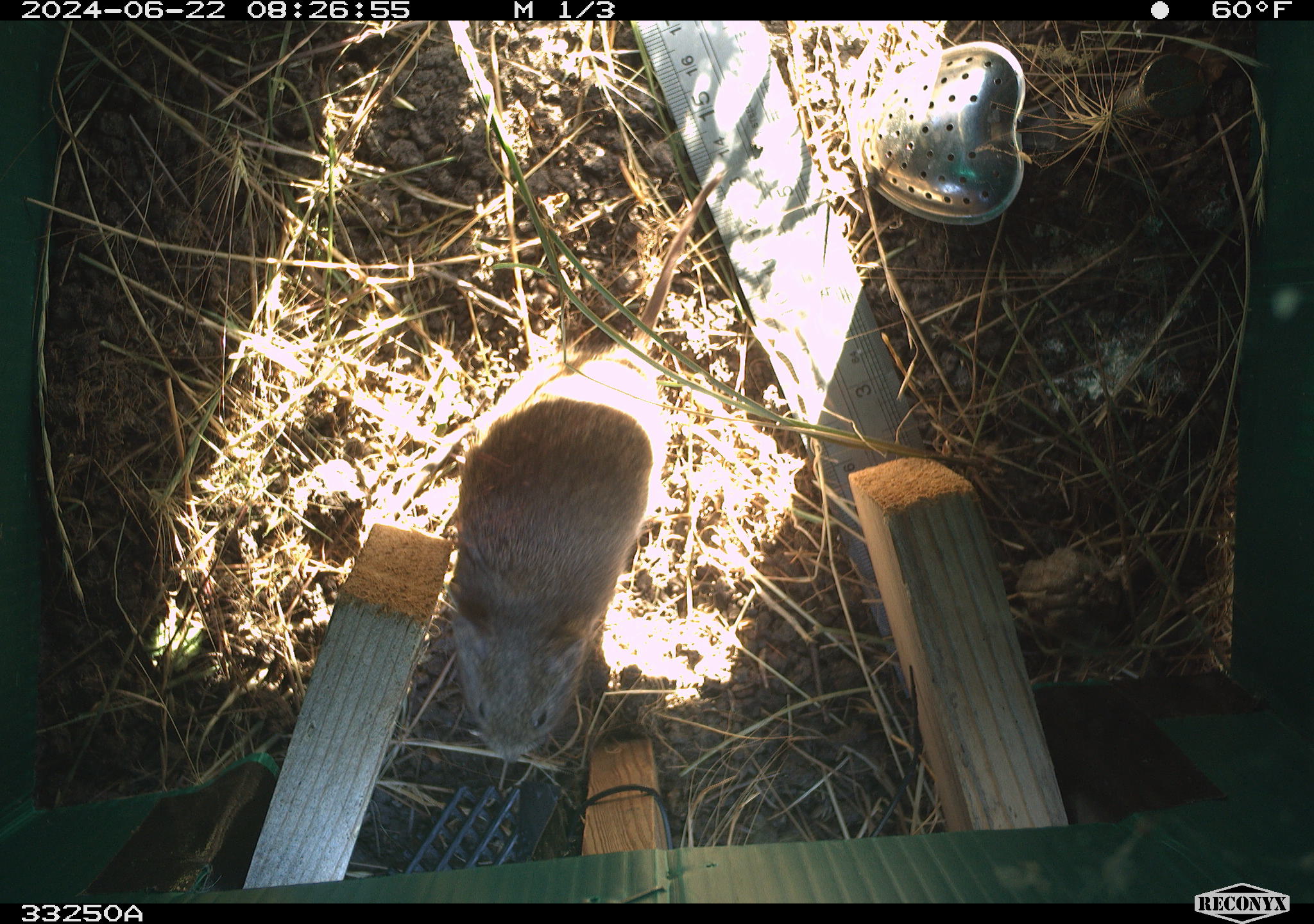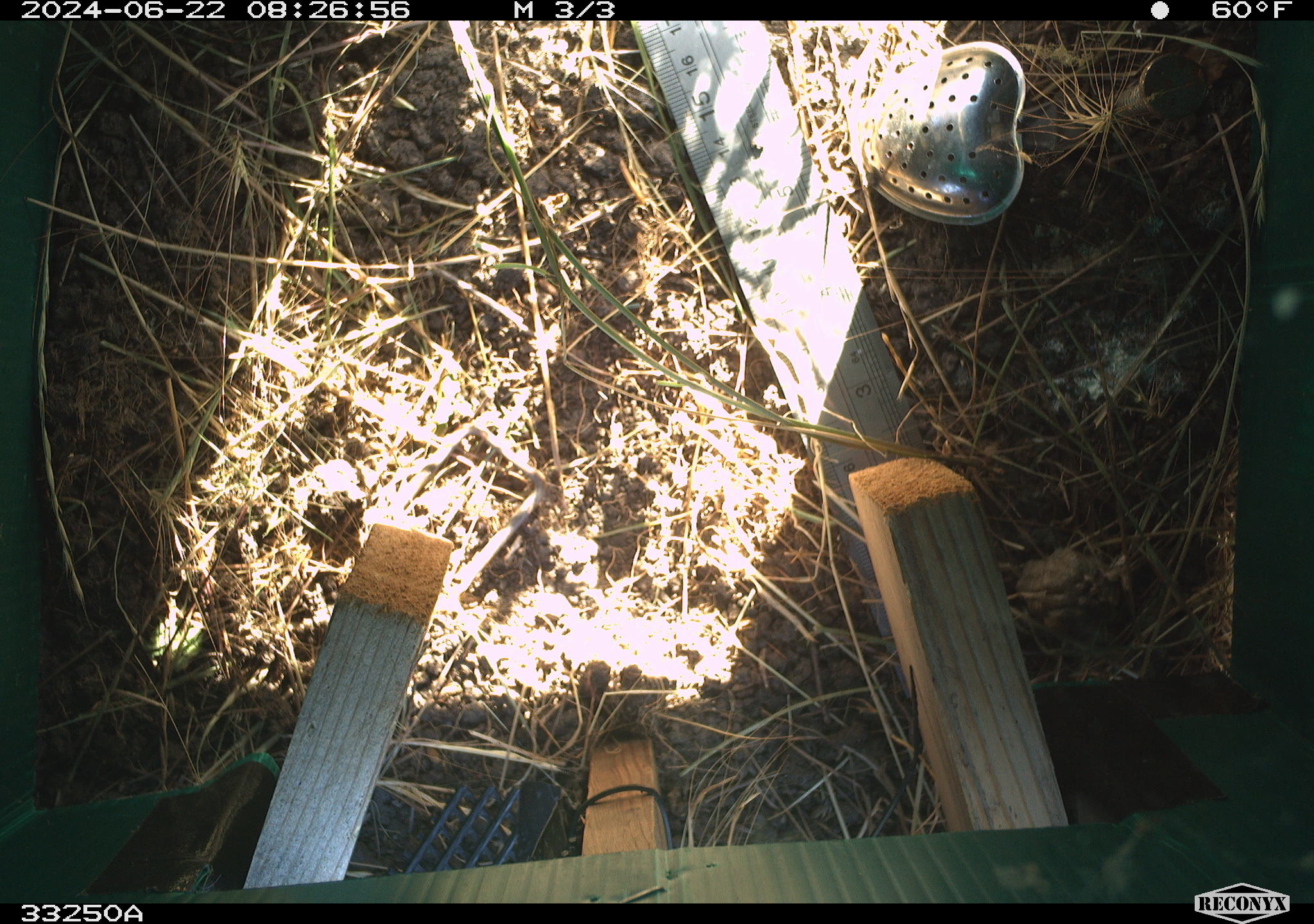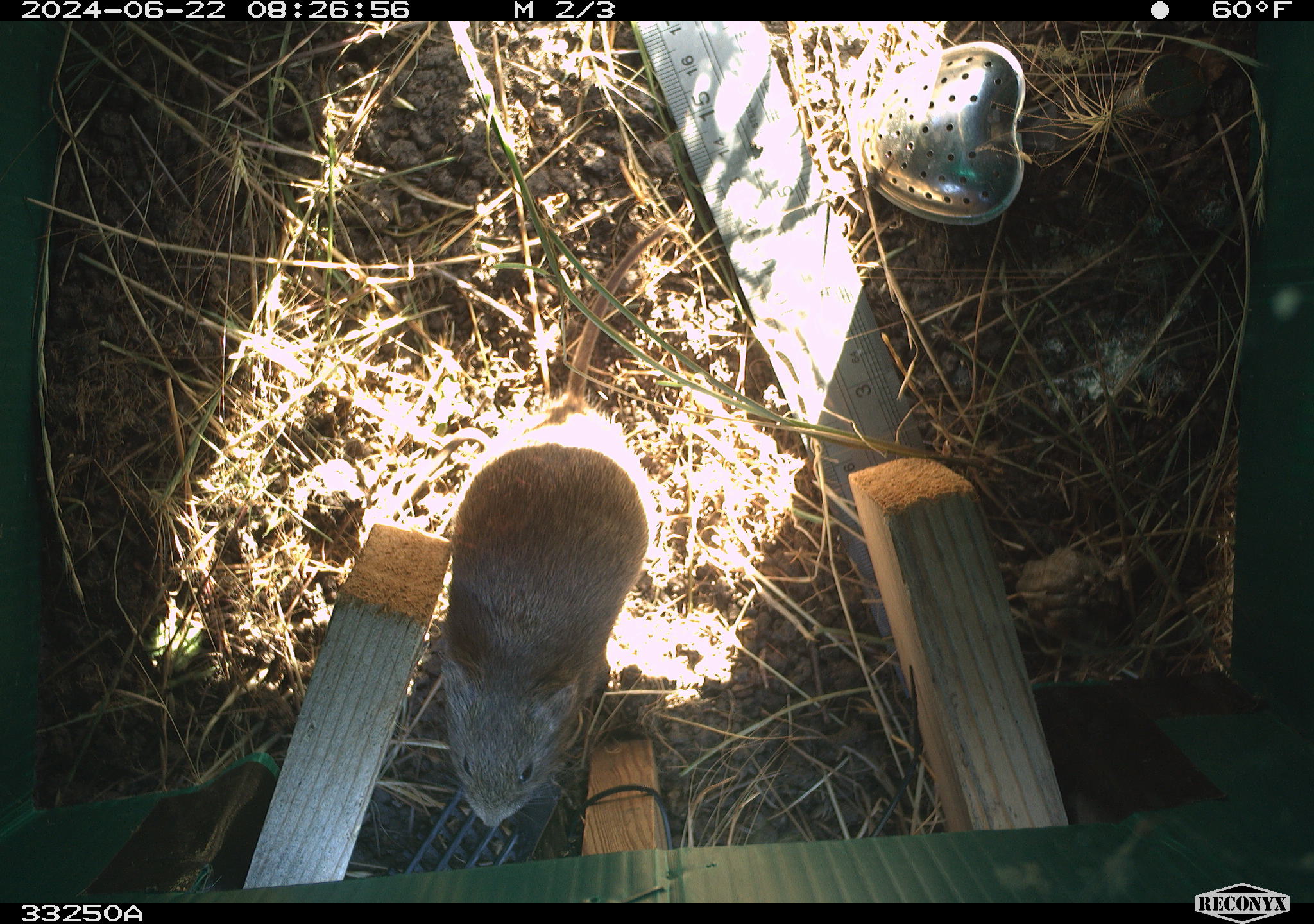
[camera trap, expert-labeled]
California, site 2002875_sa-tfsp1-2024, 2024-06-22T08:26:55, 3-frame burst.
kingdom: Animalia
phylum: Chordata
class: Mammalia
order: Rodentia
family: Cricetidae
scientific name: Arvicolinae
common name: voles, lemmings, and muskrats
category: arvicolinae subfamily